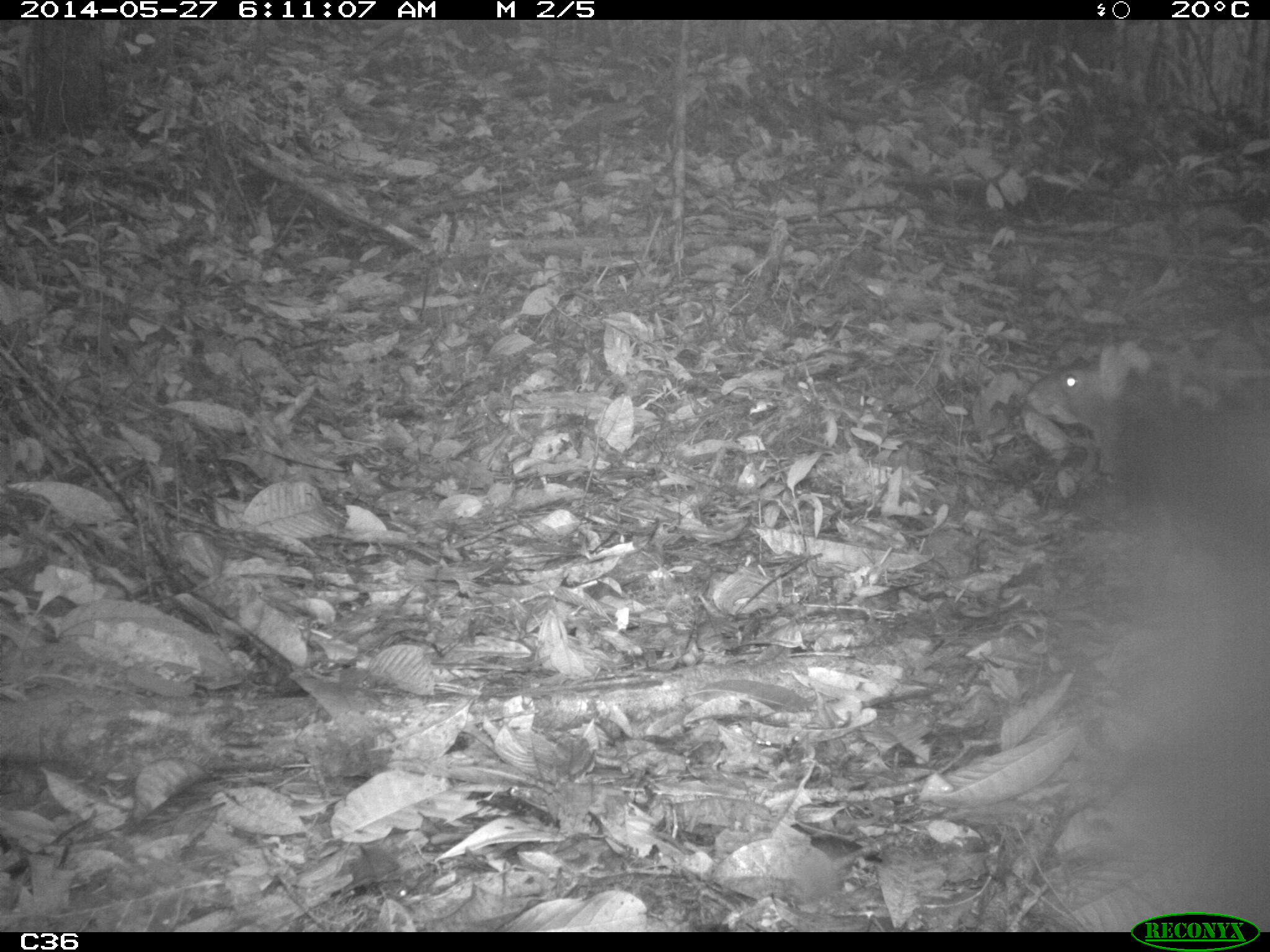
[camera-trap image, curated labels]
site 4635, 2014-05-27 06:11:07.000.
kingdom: Animalia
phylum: Chordata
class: Mammalia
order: Rodentia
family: Dasyproctidae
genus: Dasyprocta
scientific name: Dasyprocta leporina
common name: red-rumped agouti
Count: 1.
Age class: adult.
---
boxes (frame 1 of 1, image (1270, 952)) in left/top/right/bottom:
dasyprocta leporina: 1022/338/1143/475